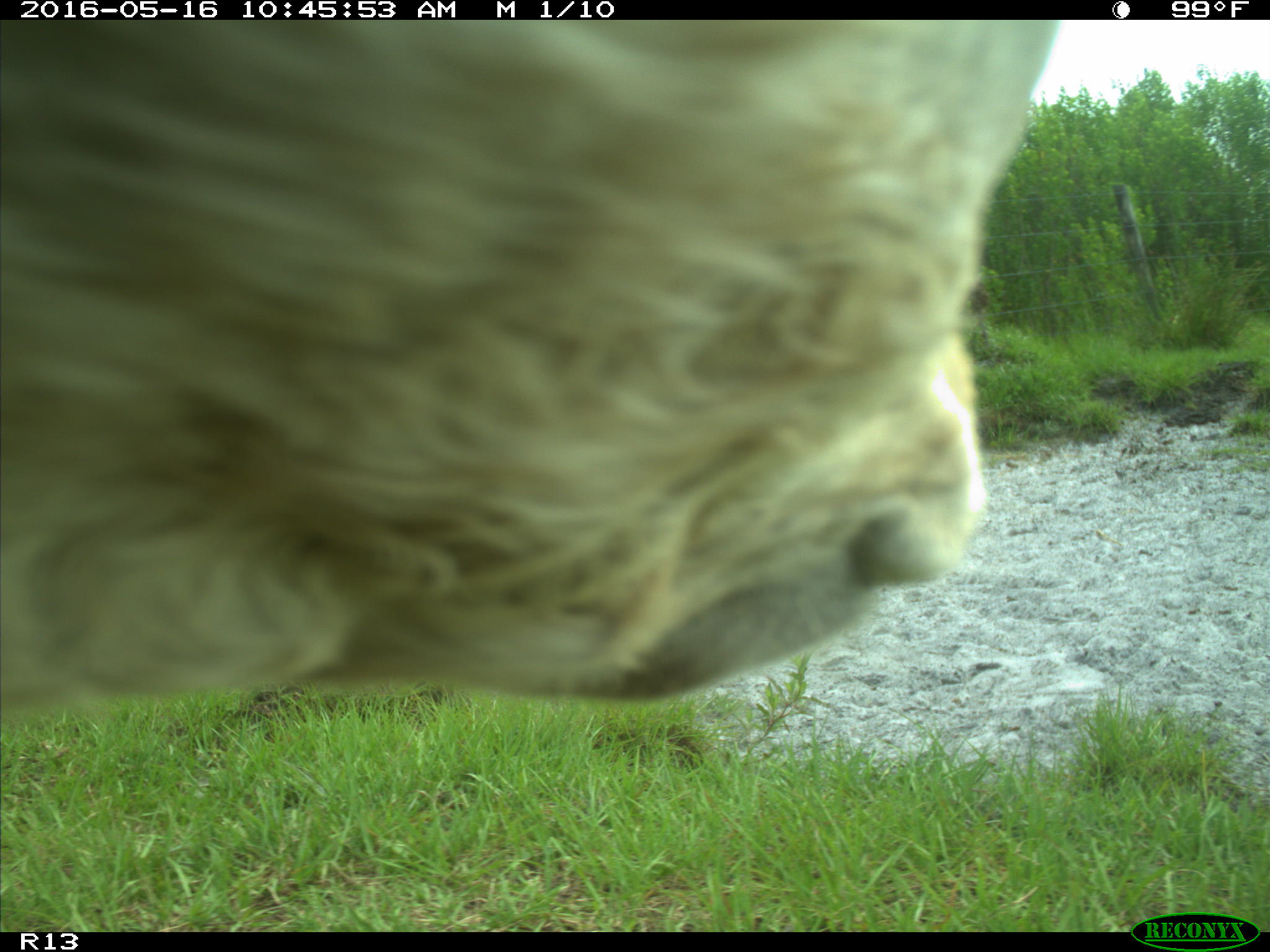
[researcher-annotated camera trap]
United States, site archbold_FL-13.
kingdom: Animalia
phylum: Chordata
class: Mammalia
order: Artiodactyla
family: Bovidae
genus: Bos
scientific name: Bos taurus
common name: domestic cow